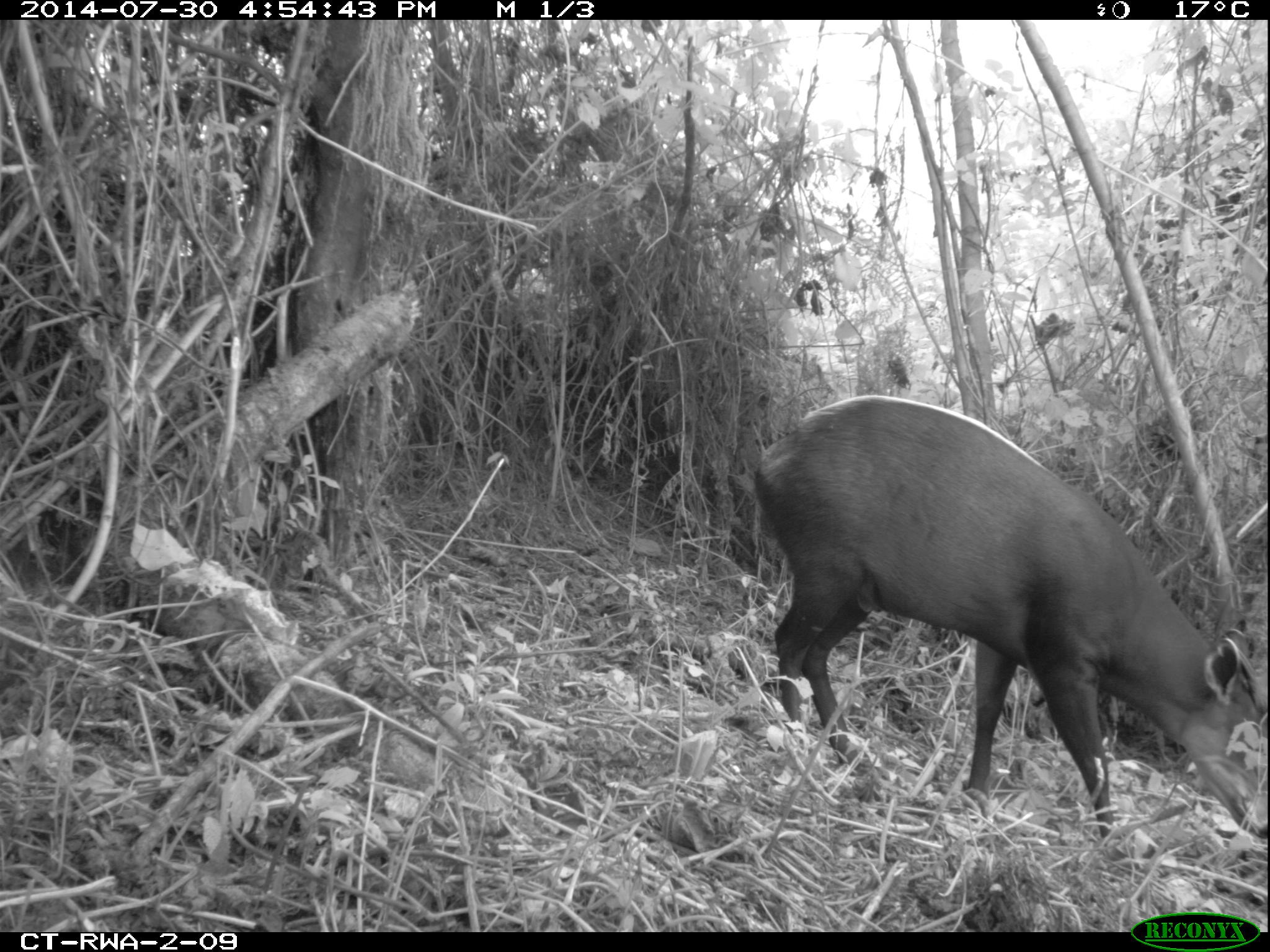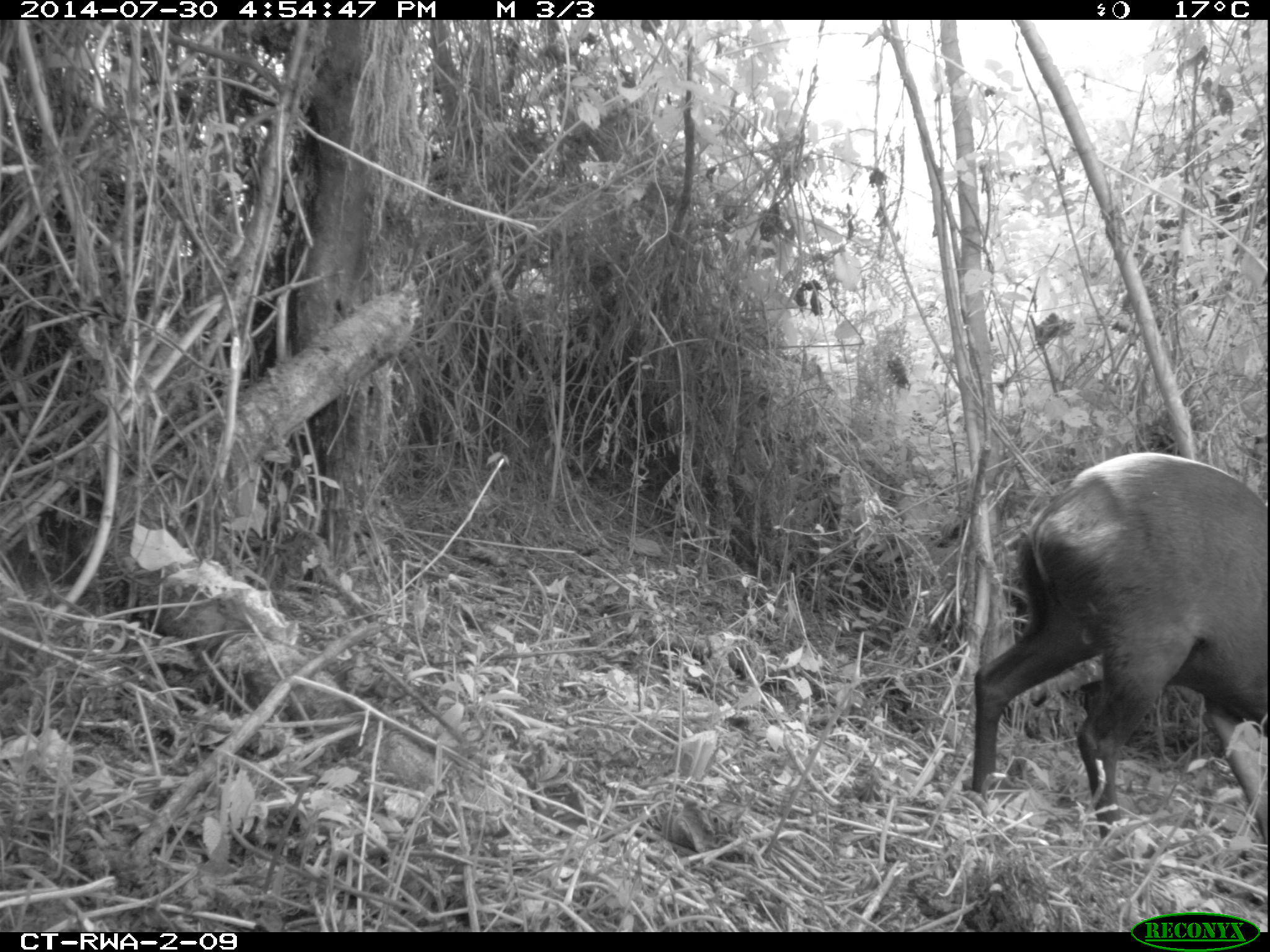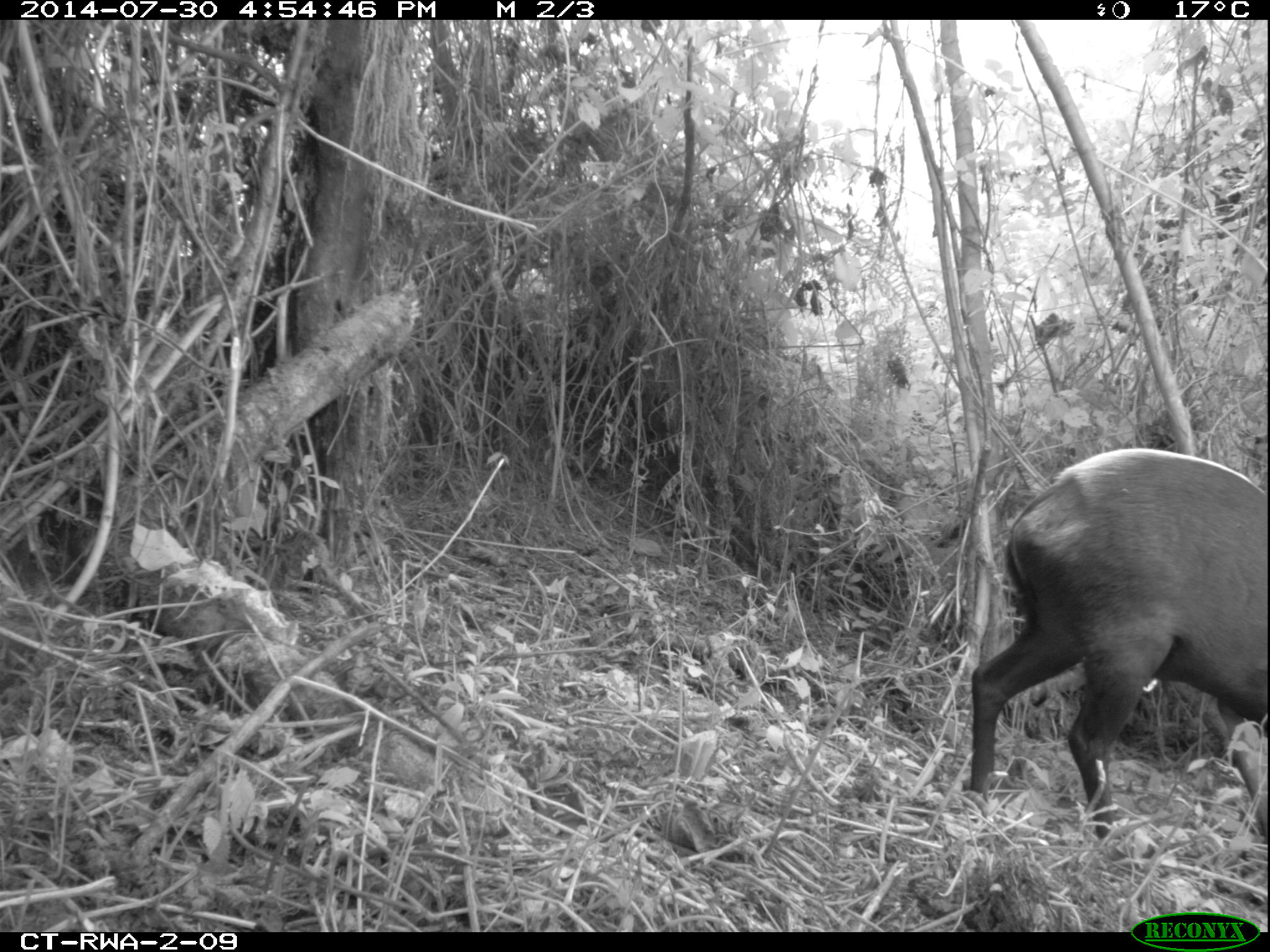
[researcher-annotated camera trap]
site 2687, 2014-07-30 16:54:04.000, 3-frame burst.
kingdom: Animalia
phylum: Chordata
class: Mammalia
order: Artiodactyla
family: Bovidae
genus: Cephalophus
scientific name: Cephalophus silvicultor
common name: light-backed duiker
Cephalophus silvicultor (light-backed duiker), count 1.